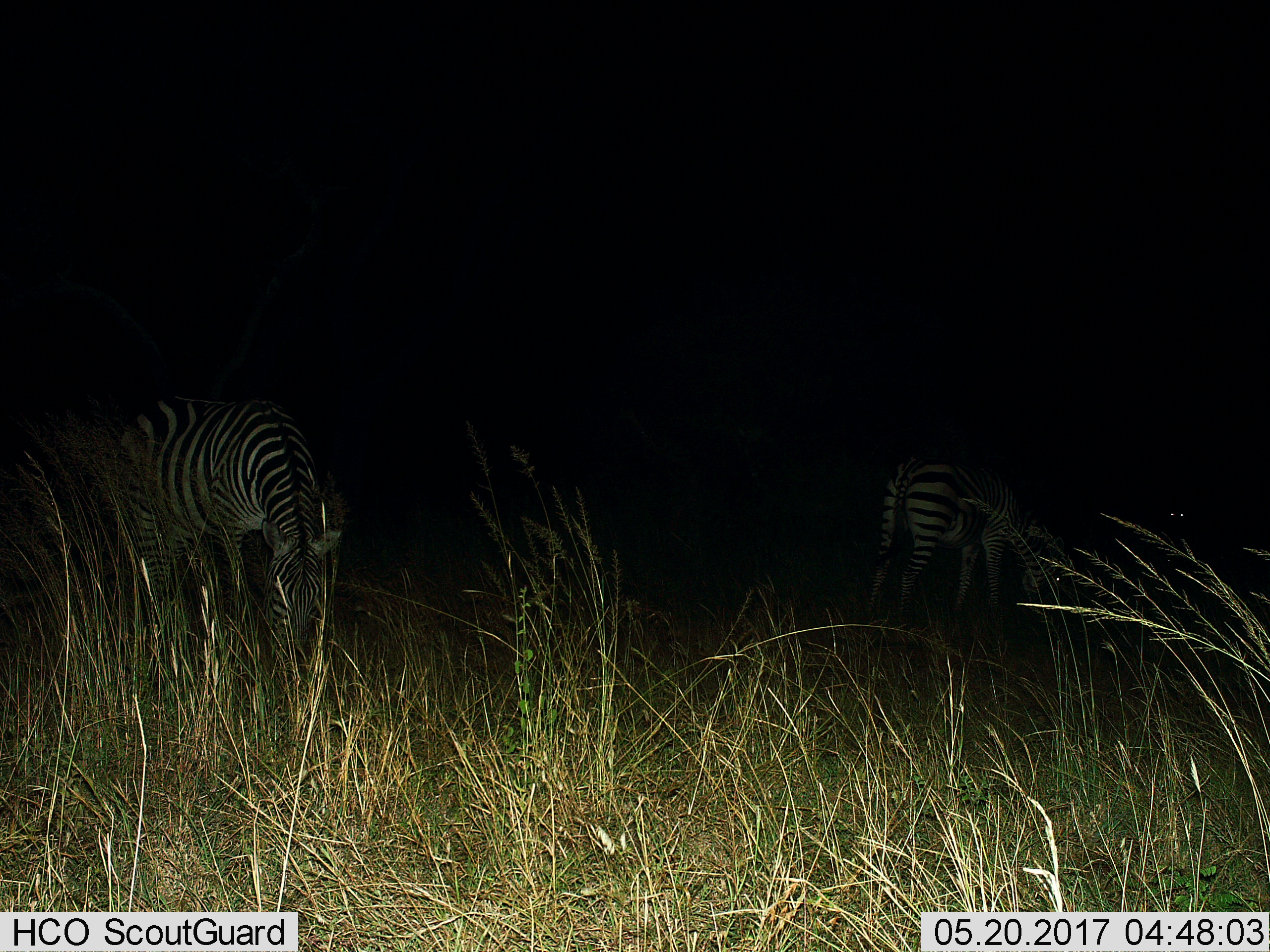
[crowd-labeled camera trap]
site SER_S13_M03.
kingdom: Animalia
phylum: Chordata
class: Mammalia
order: Perissodactyla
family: Equidae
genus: Equus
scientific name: Equus quagga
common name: plains zebra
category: zebraplains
Zebraplains (plains zebra) (Equus quagga), count 3. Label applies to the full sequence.